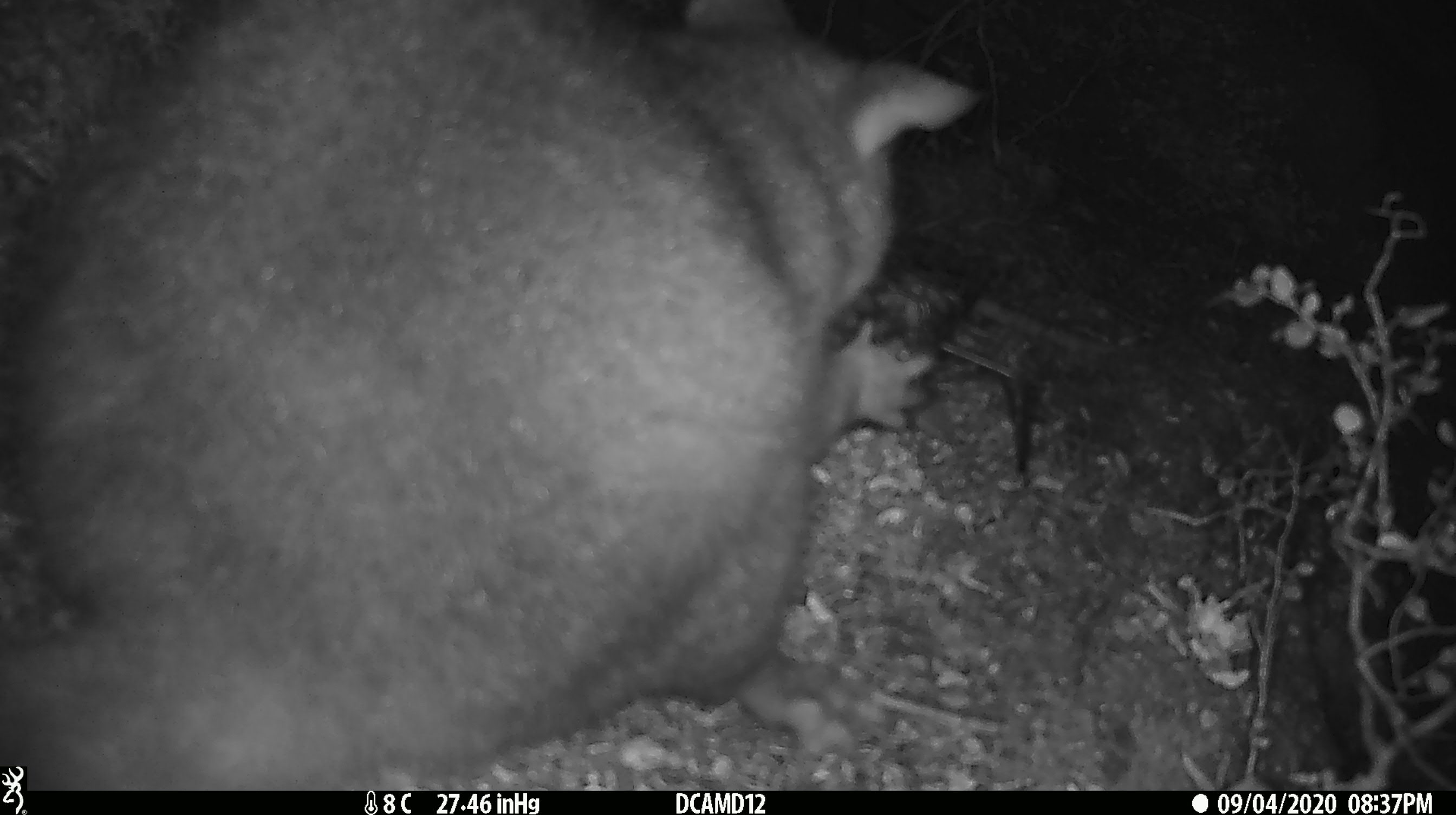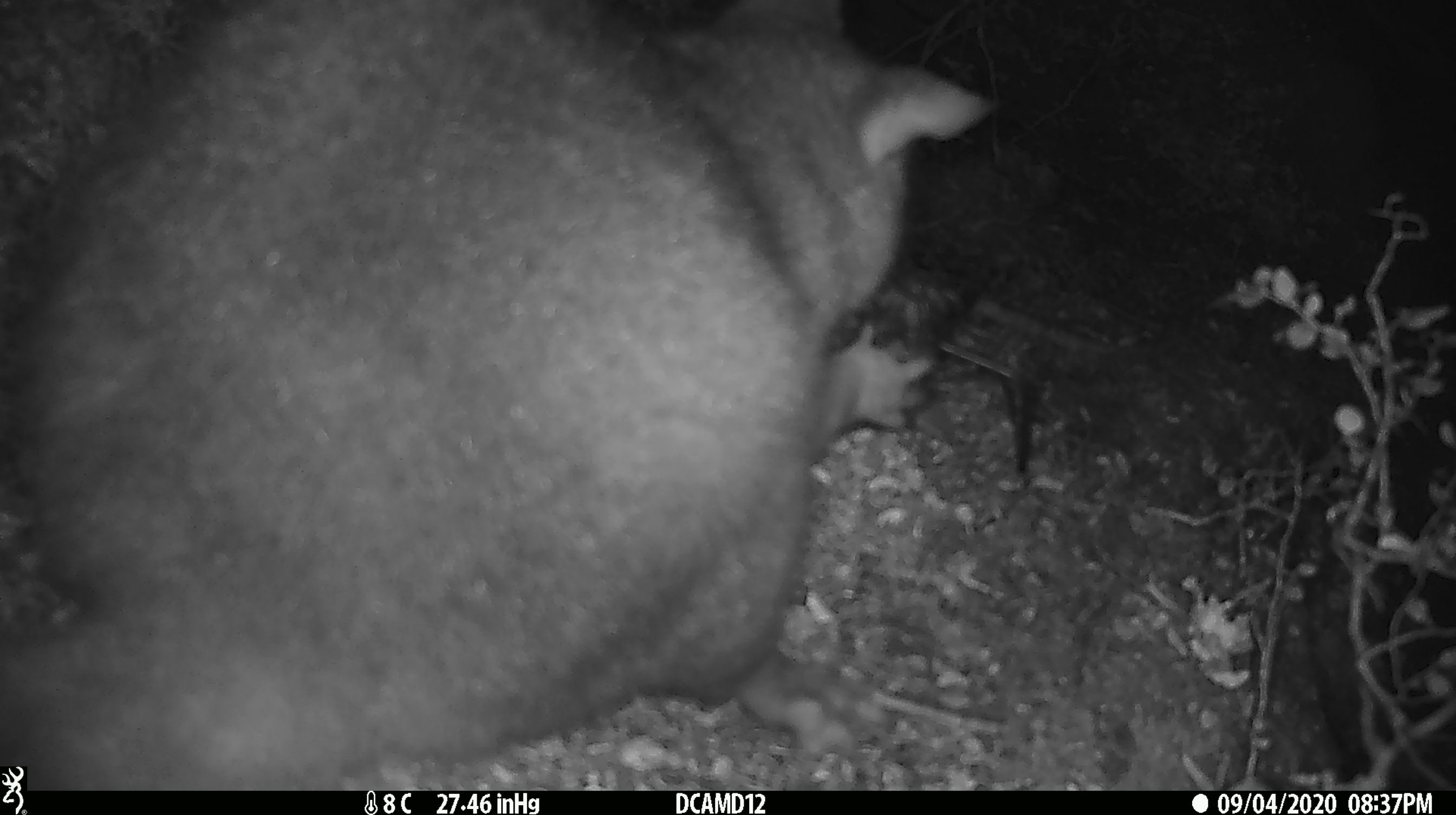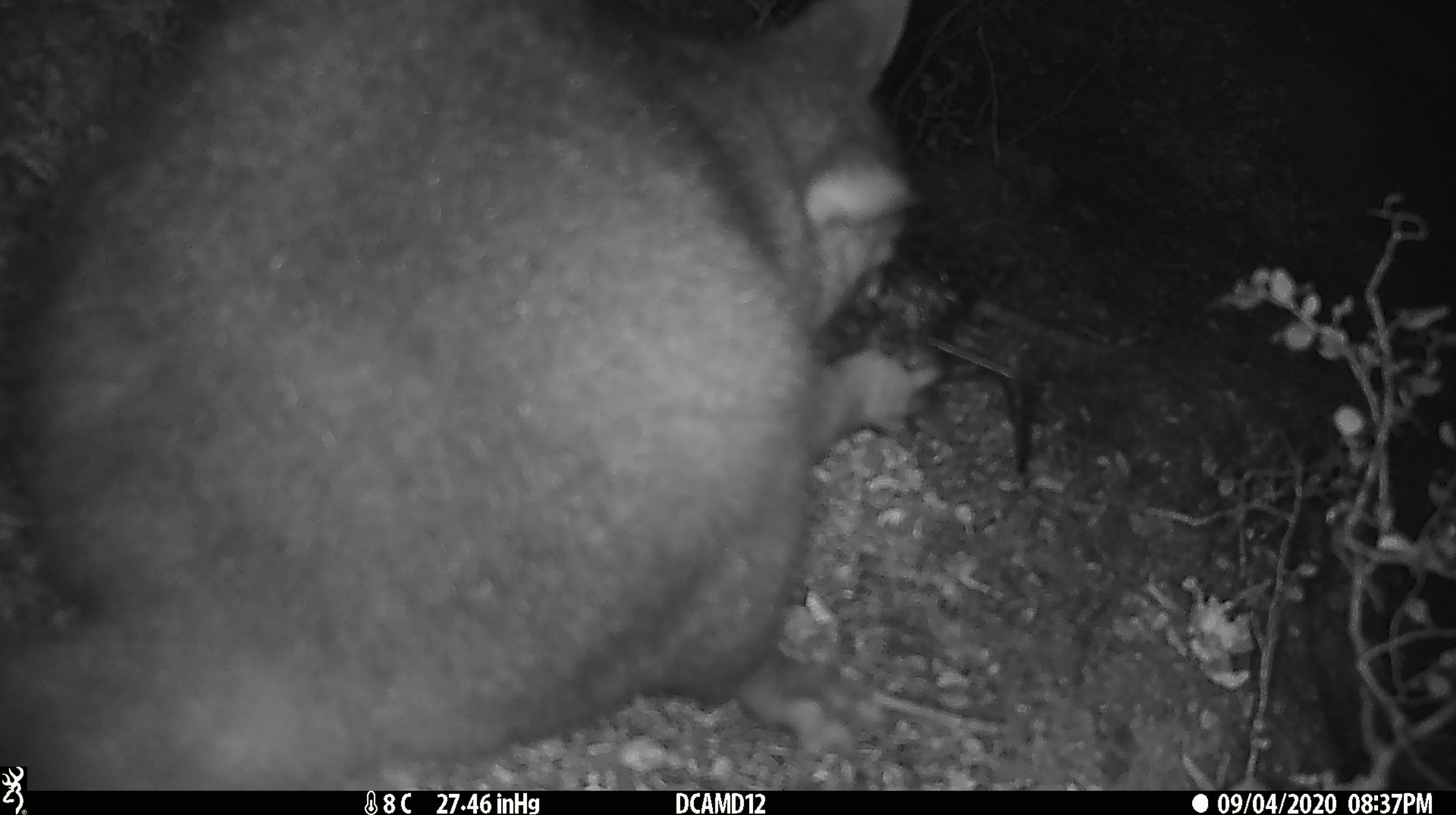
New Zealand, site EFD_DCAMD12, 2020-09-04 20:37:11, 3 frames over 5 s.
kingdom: Animalia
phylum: Chordata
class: Mammalia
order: Diprotodontia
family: Phalangeridae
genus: Trichosurus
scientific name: Trichosurus vulpecula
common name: common brushtail possum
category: possum